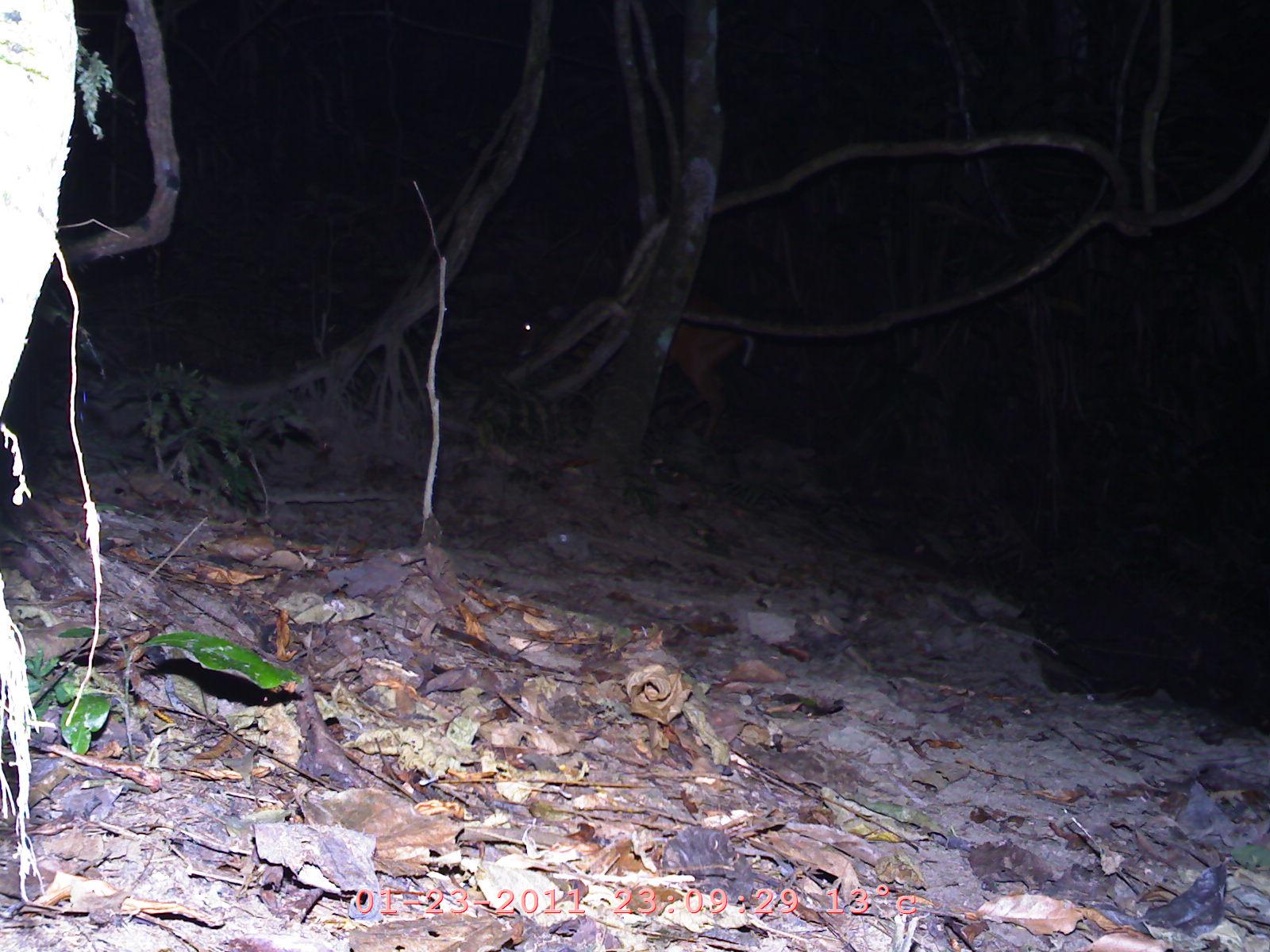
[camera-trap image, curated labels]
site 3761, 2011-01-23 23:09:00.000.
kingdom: Animalia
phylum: Chordata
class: Mammalia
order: Artiodactyla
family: Cervidae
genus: Muntiacus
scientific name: Muntiacus muntjak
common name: southern red muntjac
Muntiacus muntjak (southern red muntjac), count 1, age adult.